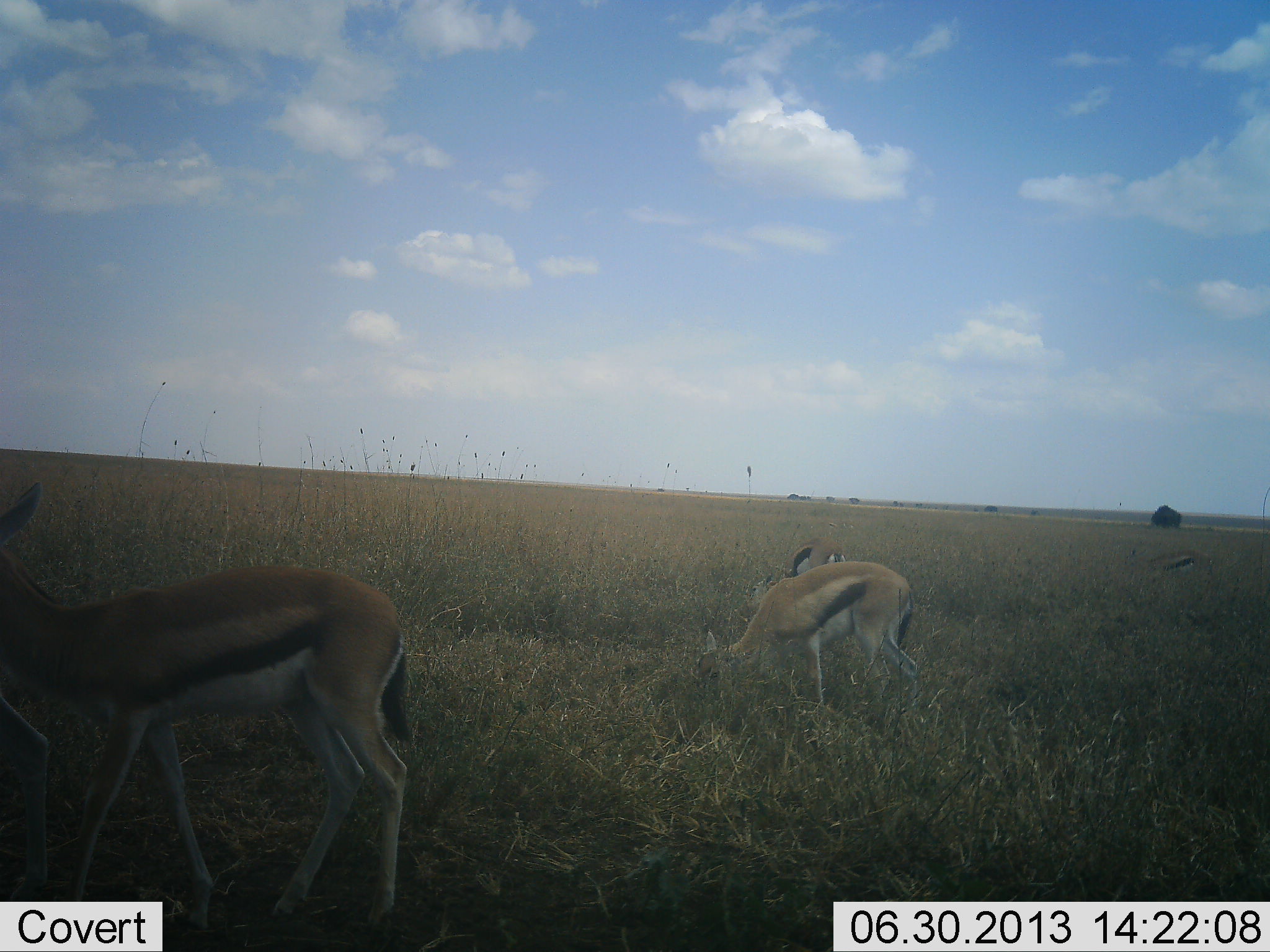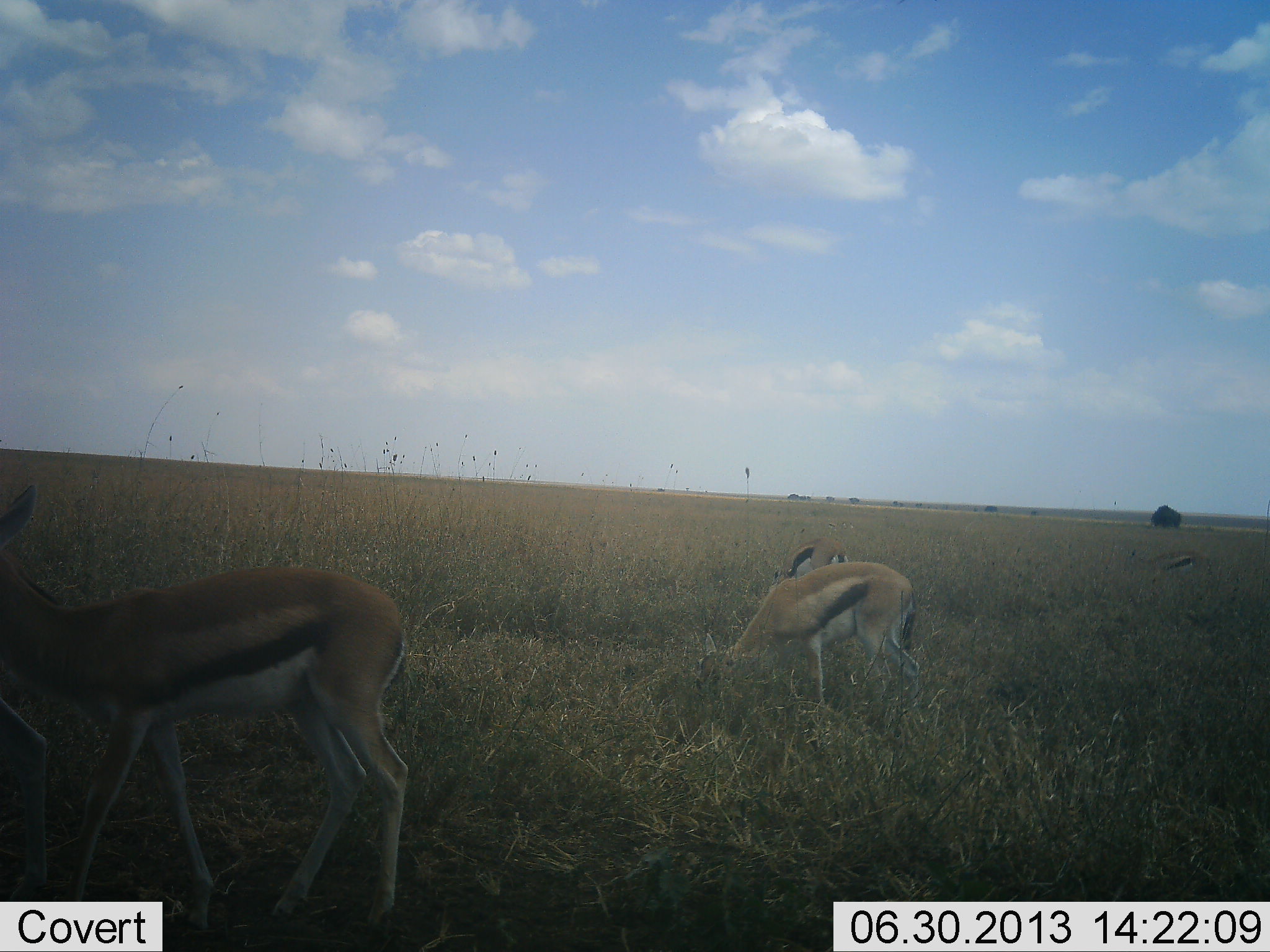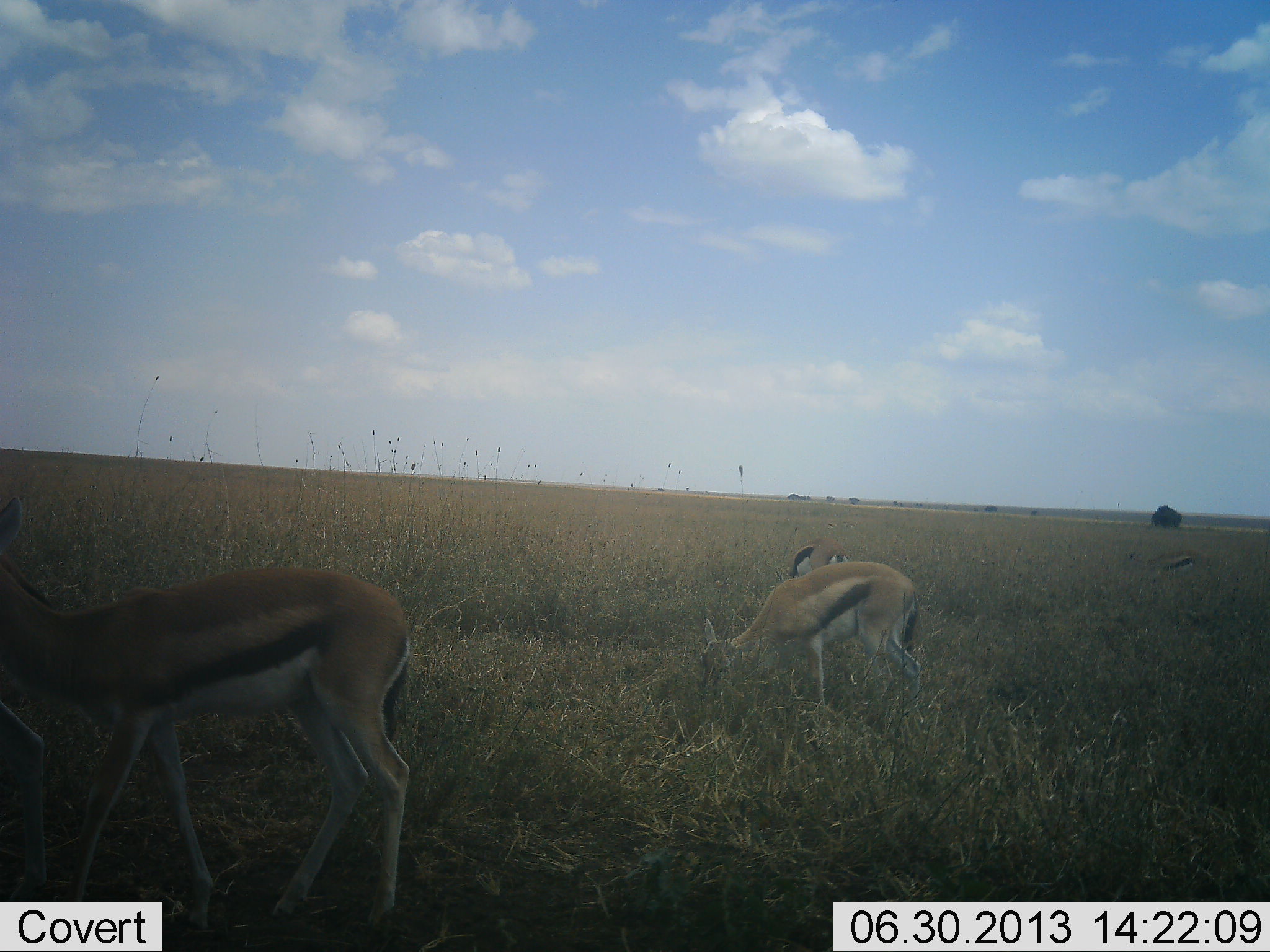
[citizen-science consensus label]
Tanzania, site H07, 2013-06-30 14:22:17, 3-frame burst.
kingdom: Animalia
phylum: Chordata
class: Mammalia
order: Artiodactyla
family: Bovidae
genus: Eudorcas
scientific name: Eudorcas thomsonii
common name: thomson's gazelle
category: gazellethomsons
Gazellethomsons (thomson's gazelle) (Eudorcas thomsonii), count 5. Behavior (volunteer vote fractions): standing 60%, resting 0%, moving 0%, interacting 0%. Young present (vote fraction): 0%. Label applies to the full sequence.